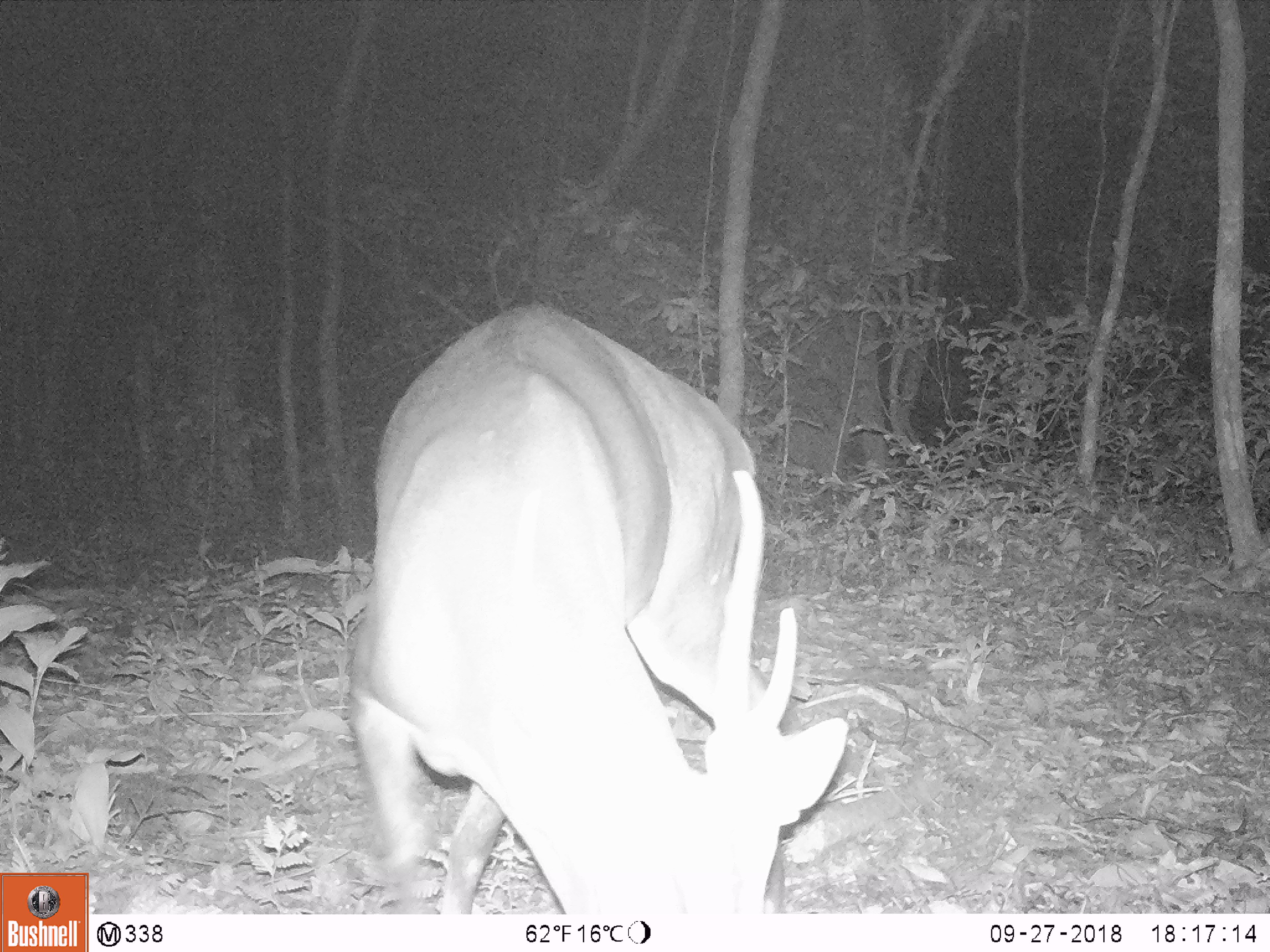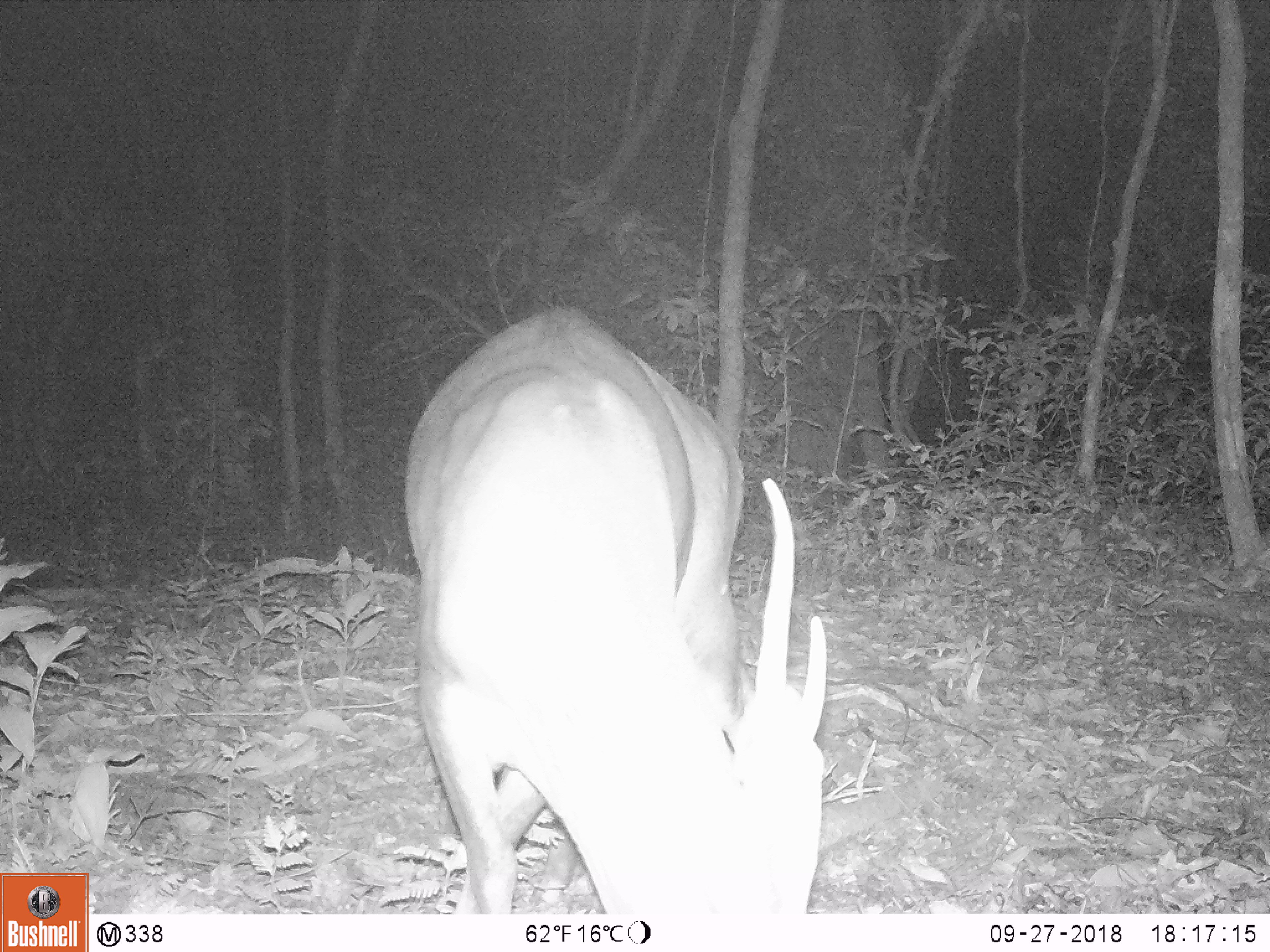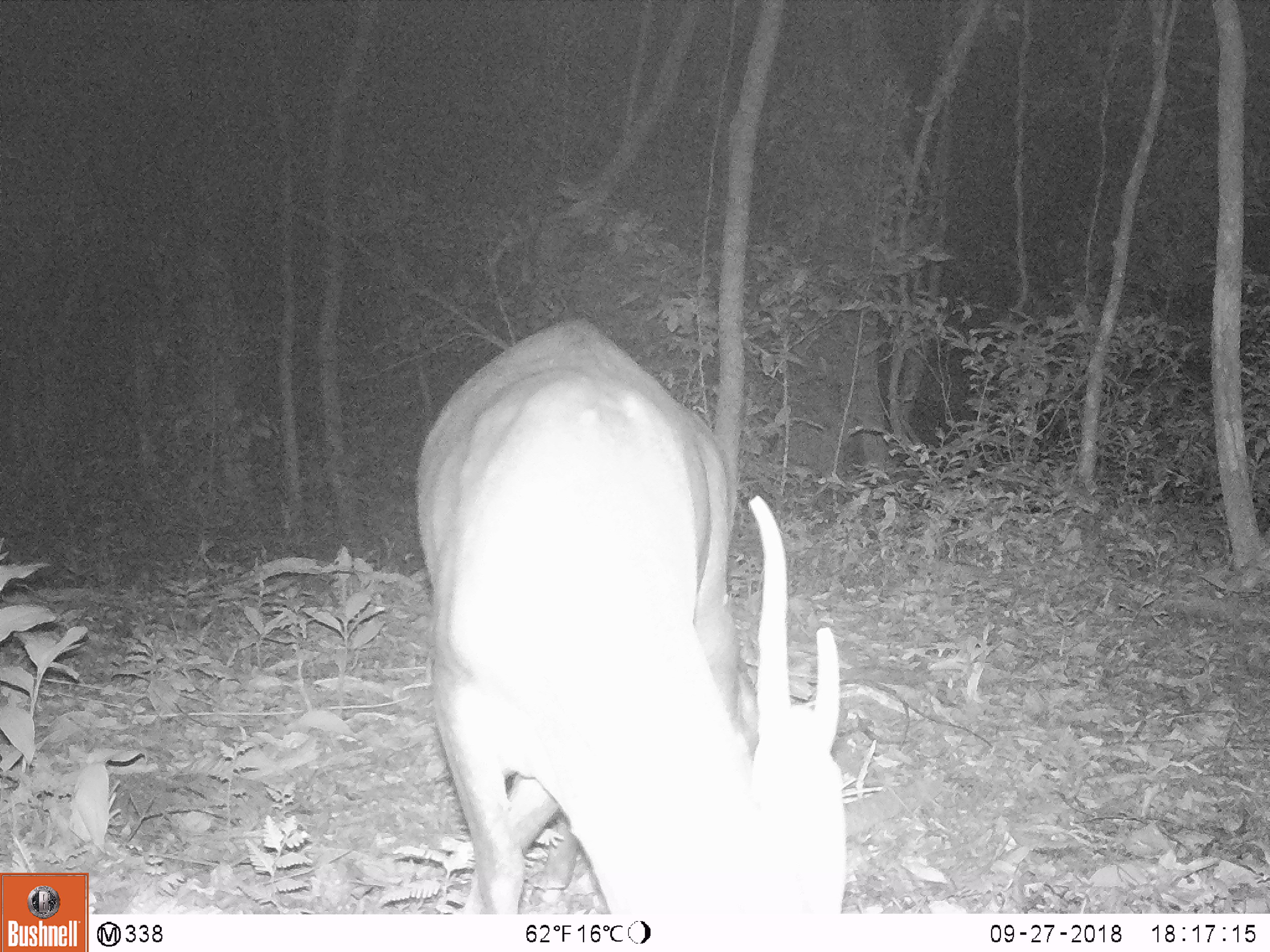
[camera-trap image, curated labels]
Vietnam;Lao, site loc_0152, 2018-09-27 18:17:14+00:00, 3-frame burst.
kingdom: Animalia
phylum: Chordata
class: Mammalia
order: Artiodactyla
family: Cervidae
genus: Muntiacus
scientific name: Muntiacus vuquangensis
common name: large-antlered muntjac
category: large antlered muntjac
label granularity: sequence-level